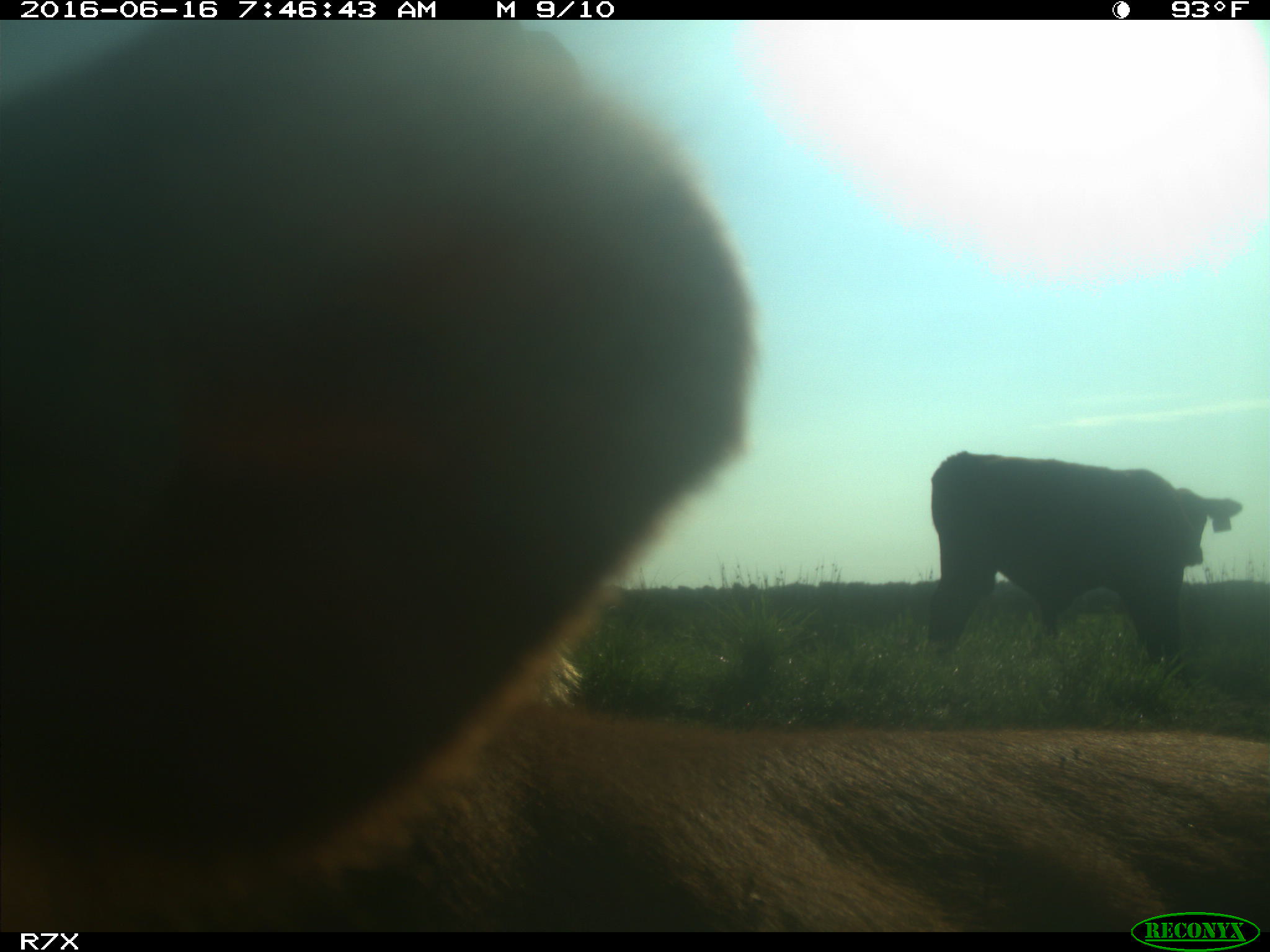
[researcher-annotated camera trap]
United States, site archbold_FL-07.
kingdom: Animalia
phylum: Chordata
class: Mammalia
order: Artiodactyla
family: Bovidae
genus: Bos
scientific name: Bos taurus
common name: domestic cow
Bos taurus (domestic cow).